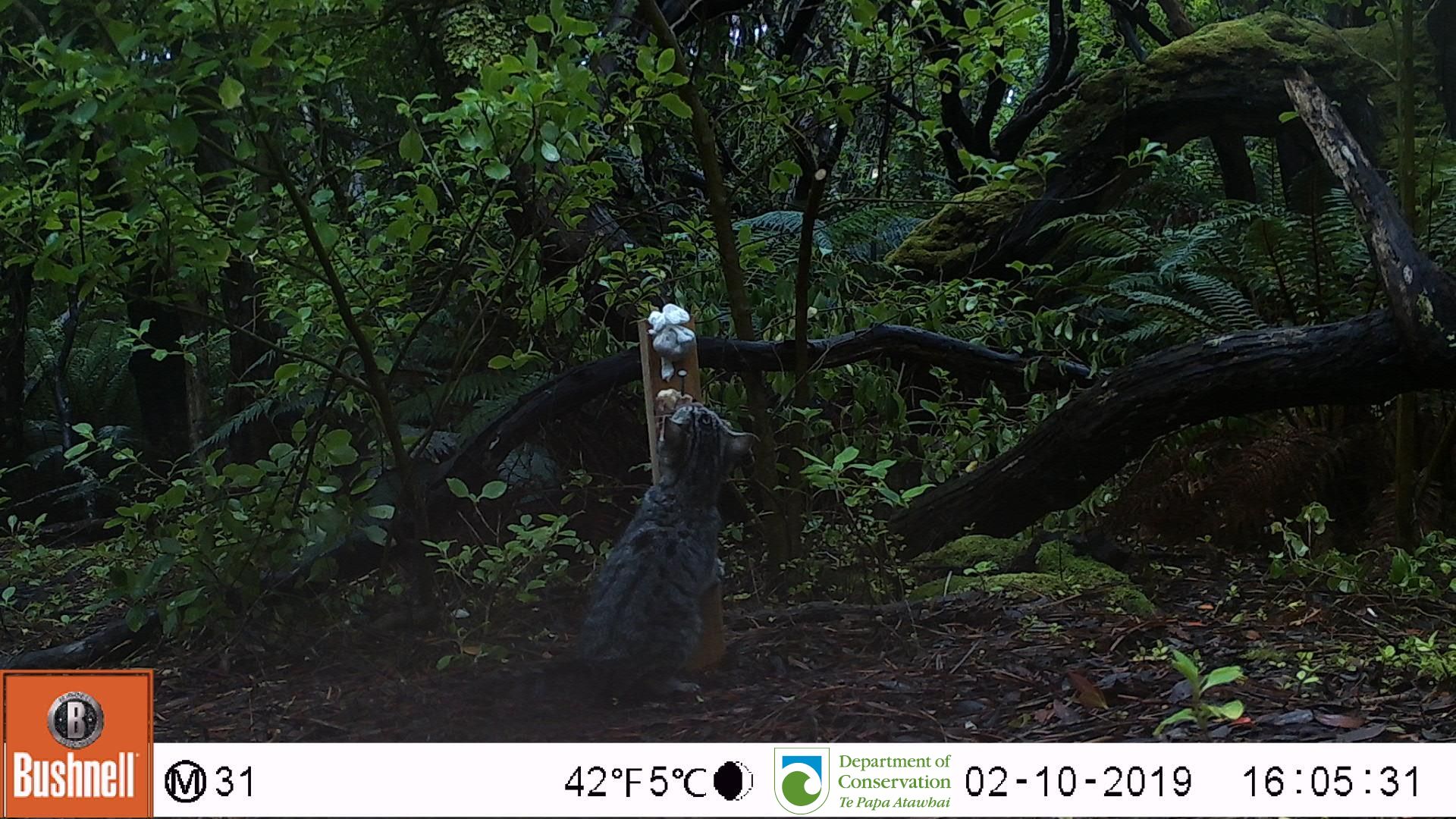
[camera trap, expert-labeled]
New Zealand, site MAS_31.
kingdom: Animalia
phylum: Chordata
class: Mammalia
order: Carnivora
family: Felidae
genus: Felis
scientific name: Felis catus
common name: domestic cat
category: cat